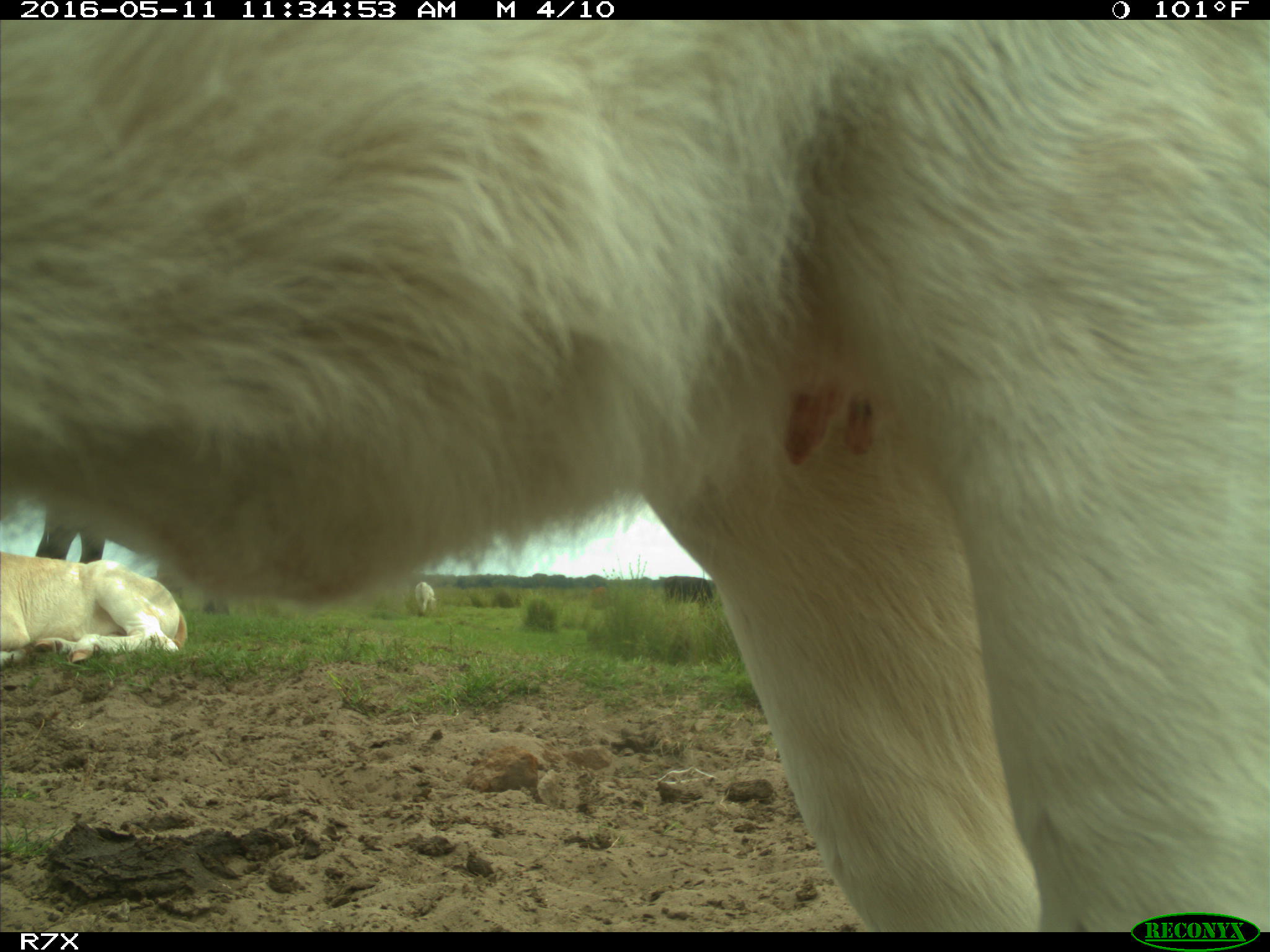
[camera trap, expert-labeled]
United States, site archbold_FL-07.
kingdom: Animalia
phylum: Chordata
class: Mammalia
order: Artiodactyla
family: Bovidae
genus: Bos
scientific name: Bos taurus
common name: domestic cow